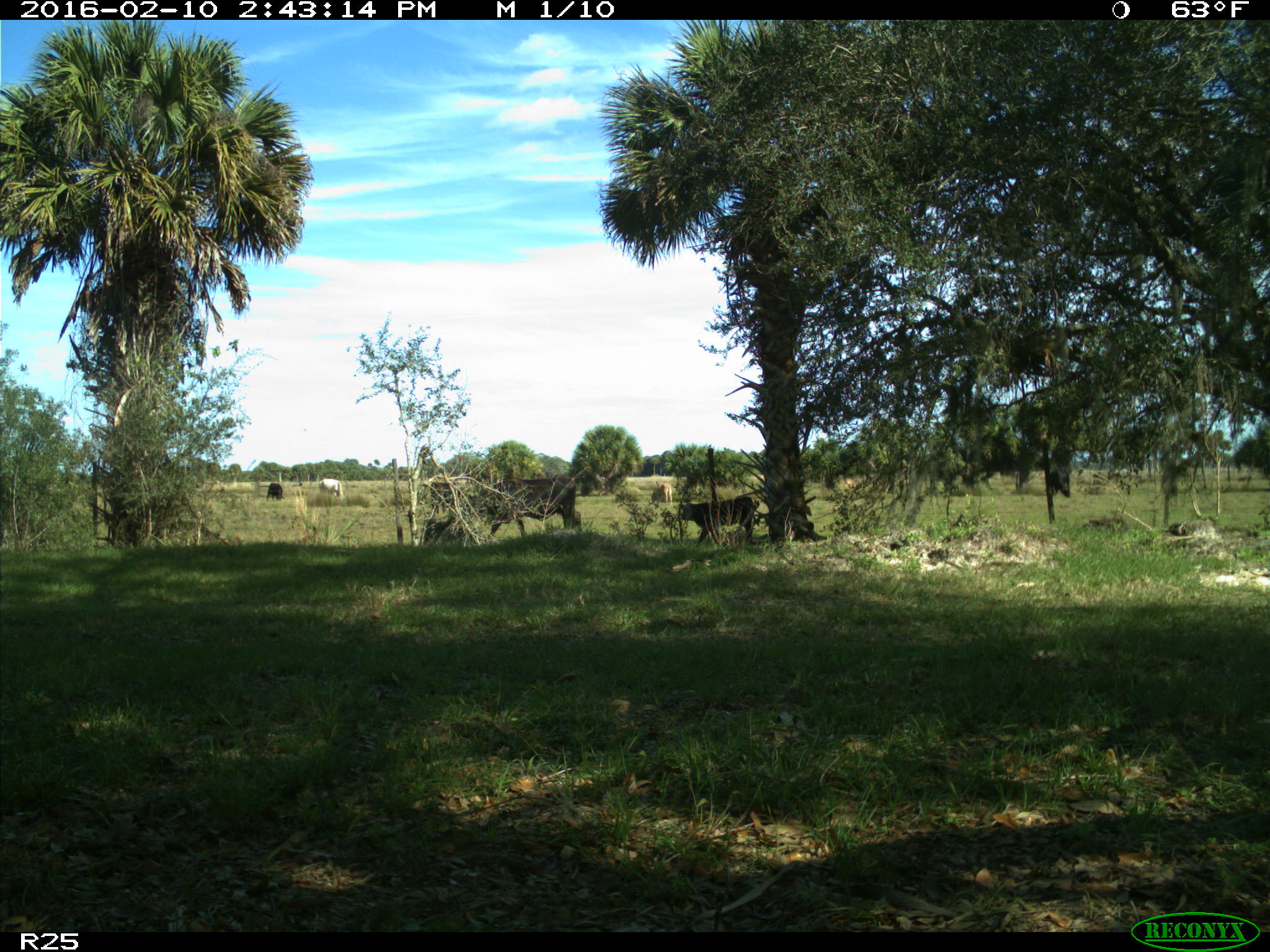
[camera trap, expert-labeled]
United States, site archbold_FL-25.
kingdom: Animalia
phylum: Chordata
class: Mammalia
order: Artiodactyla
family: Bovidae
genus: Bos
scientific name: Bos taurus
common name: domestic cow